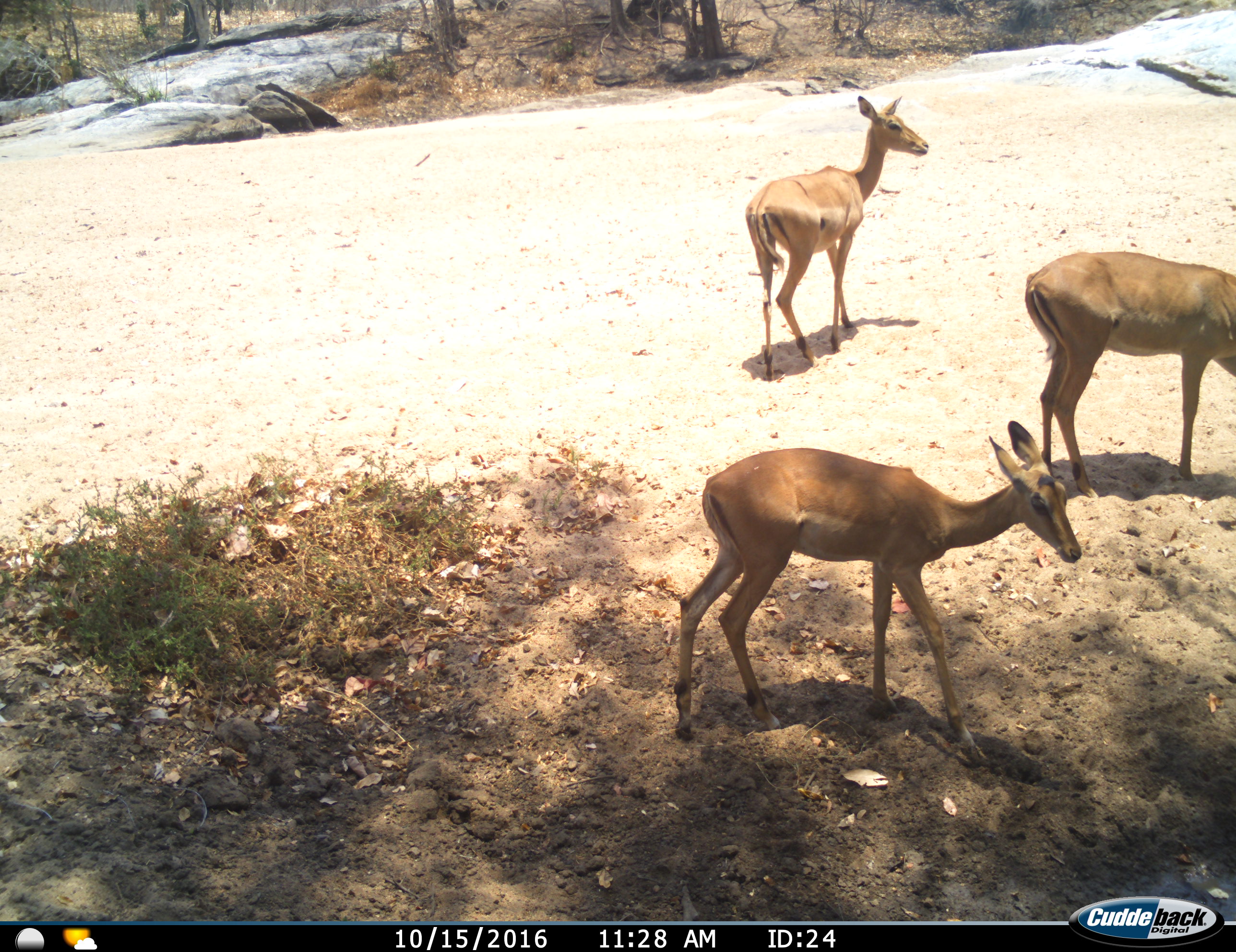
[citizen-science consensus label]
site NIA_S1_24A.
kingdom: Animalia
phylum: Chordata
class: Mammalia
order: Artiodactyla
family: Bovidae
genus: Aepyceros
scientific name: Aepyceros melampus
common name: impala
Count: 3.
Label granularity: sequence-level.